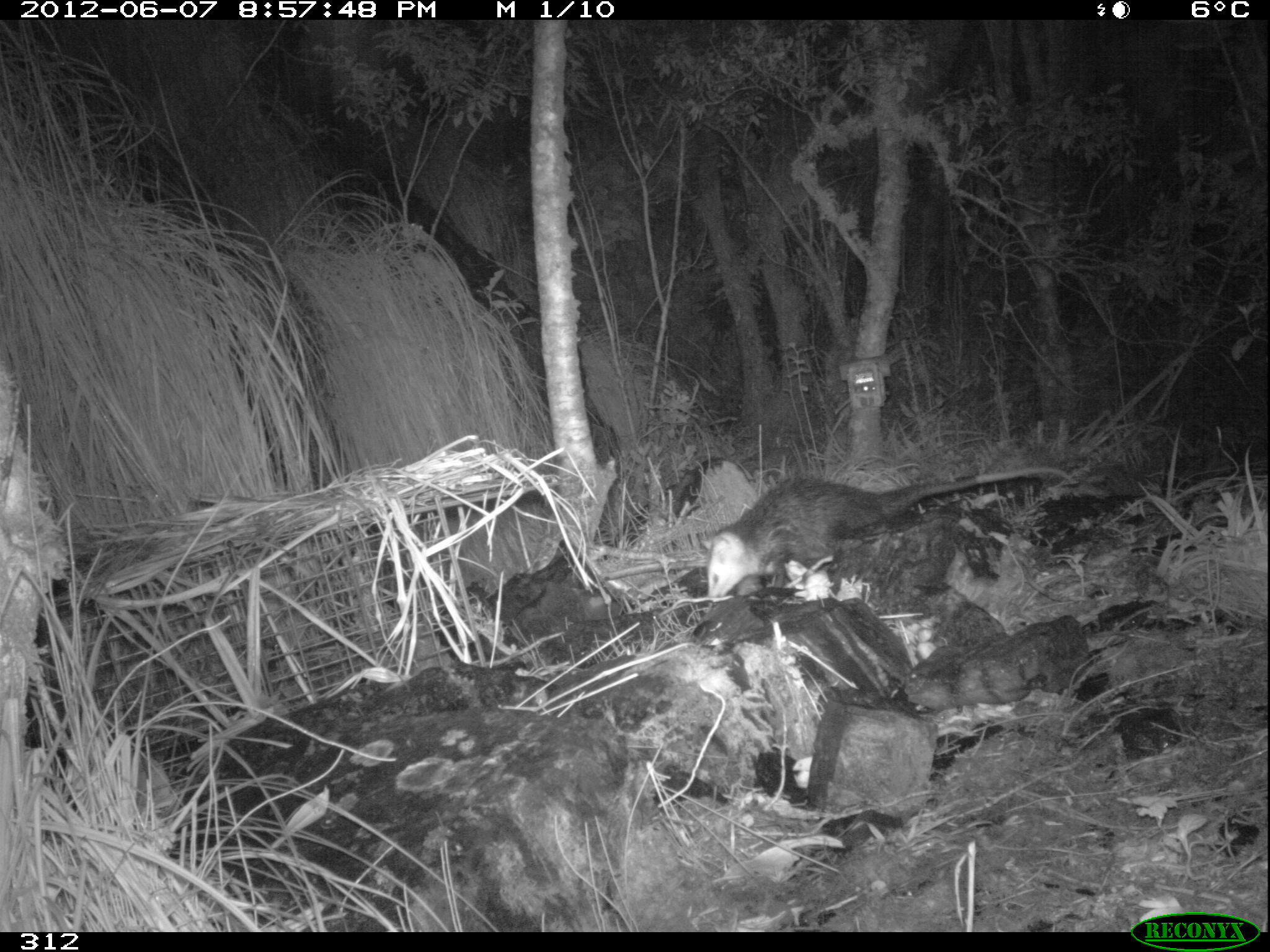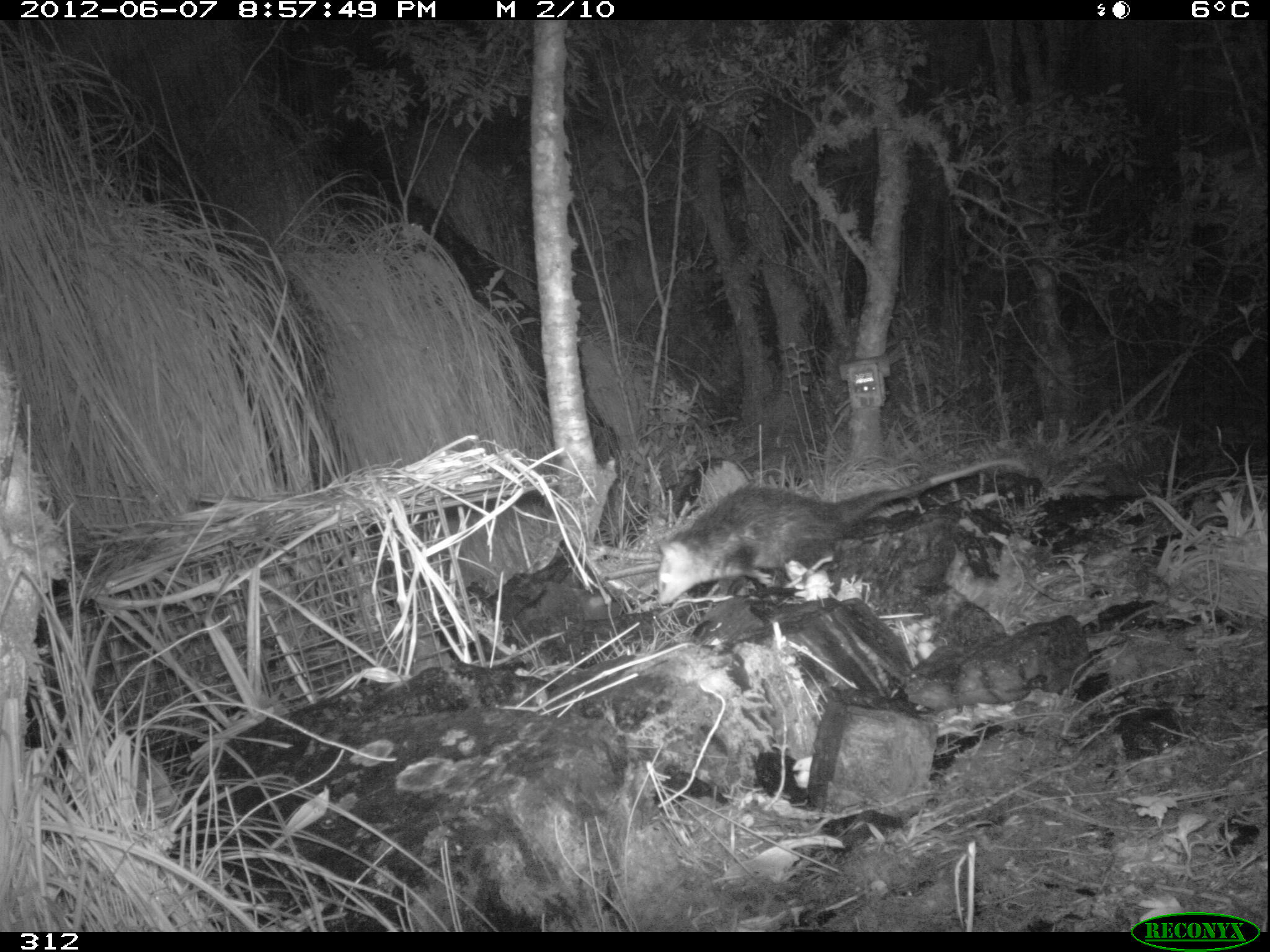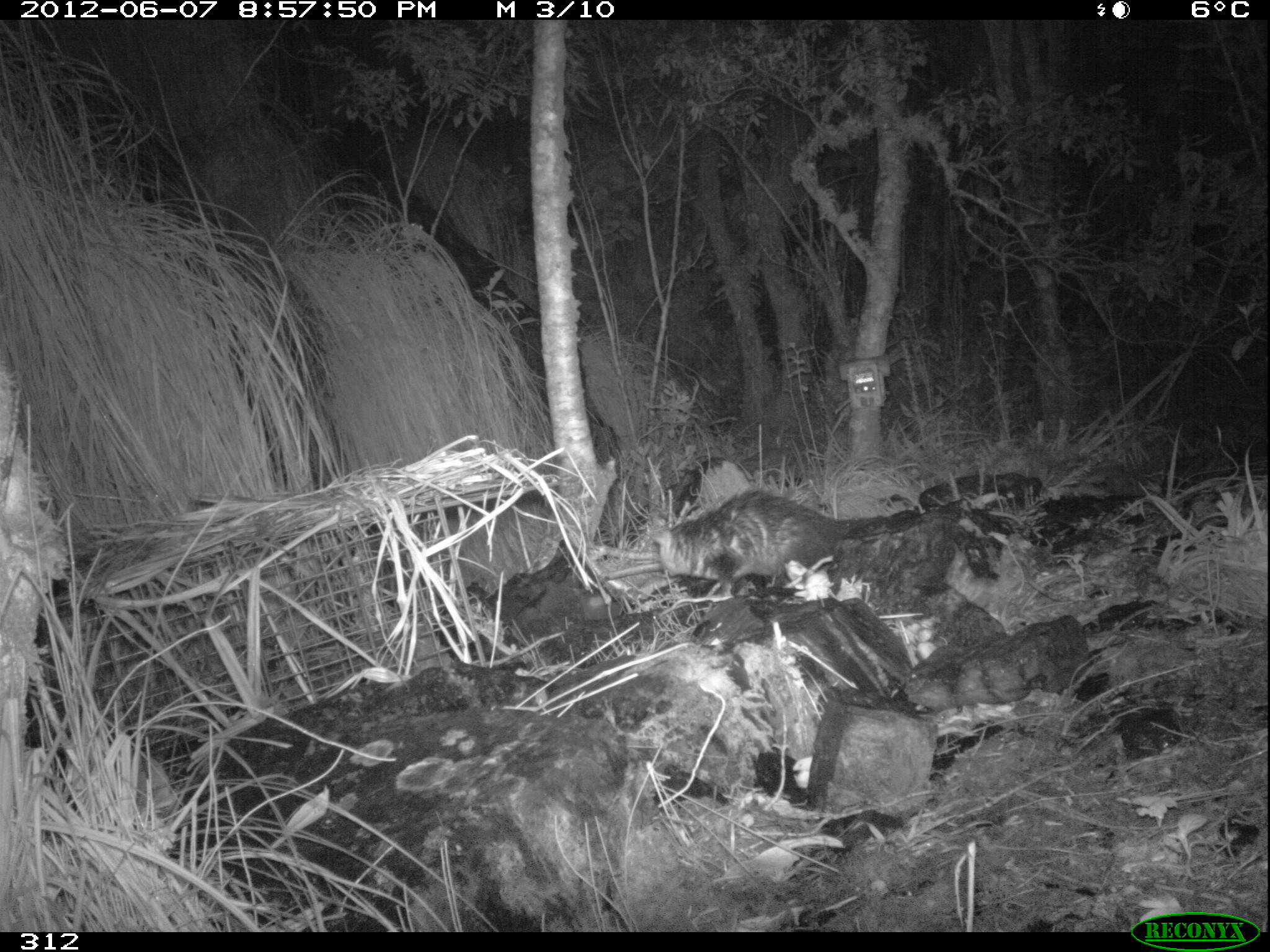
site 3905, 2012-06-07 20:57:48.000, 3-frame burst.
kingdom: Animalia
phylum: Chordata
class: Mammalia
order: Didelphimorphia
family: Didelphidae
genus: Didelphis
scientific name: Didelphis pernigra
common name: andean white-eared opossum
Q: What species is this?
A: Didelphis pernigra (andean white-eared opossum).